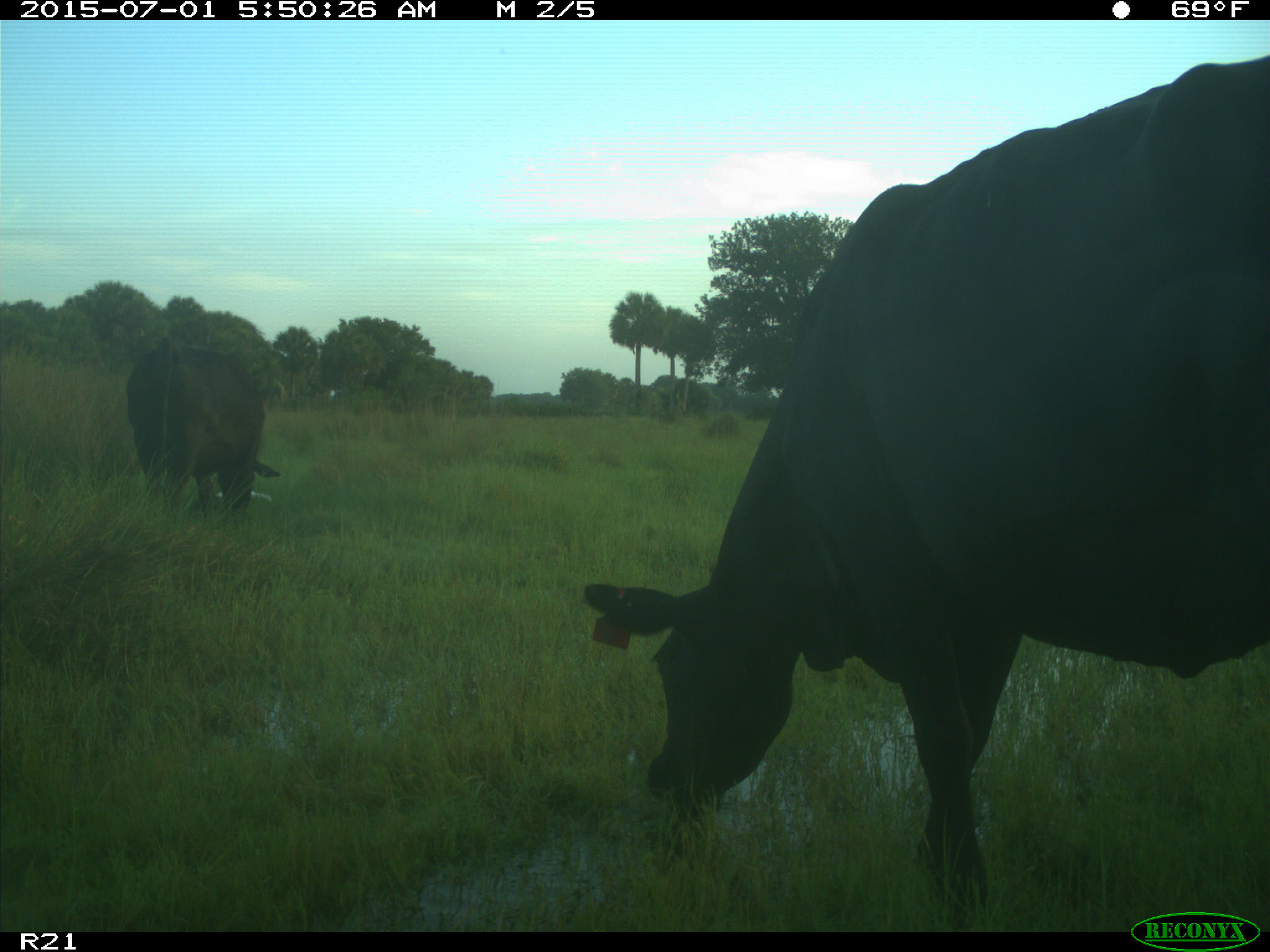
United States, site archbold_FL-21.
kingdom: Animalia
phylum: Chordata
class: Mammalia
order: Artiodactyla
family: Bovidae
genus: Bos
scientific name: Bos taurus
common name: domestic cow